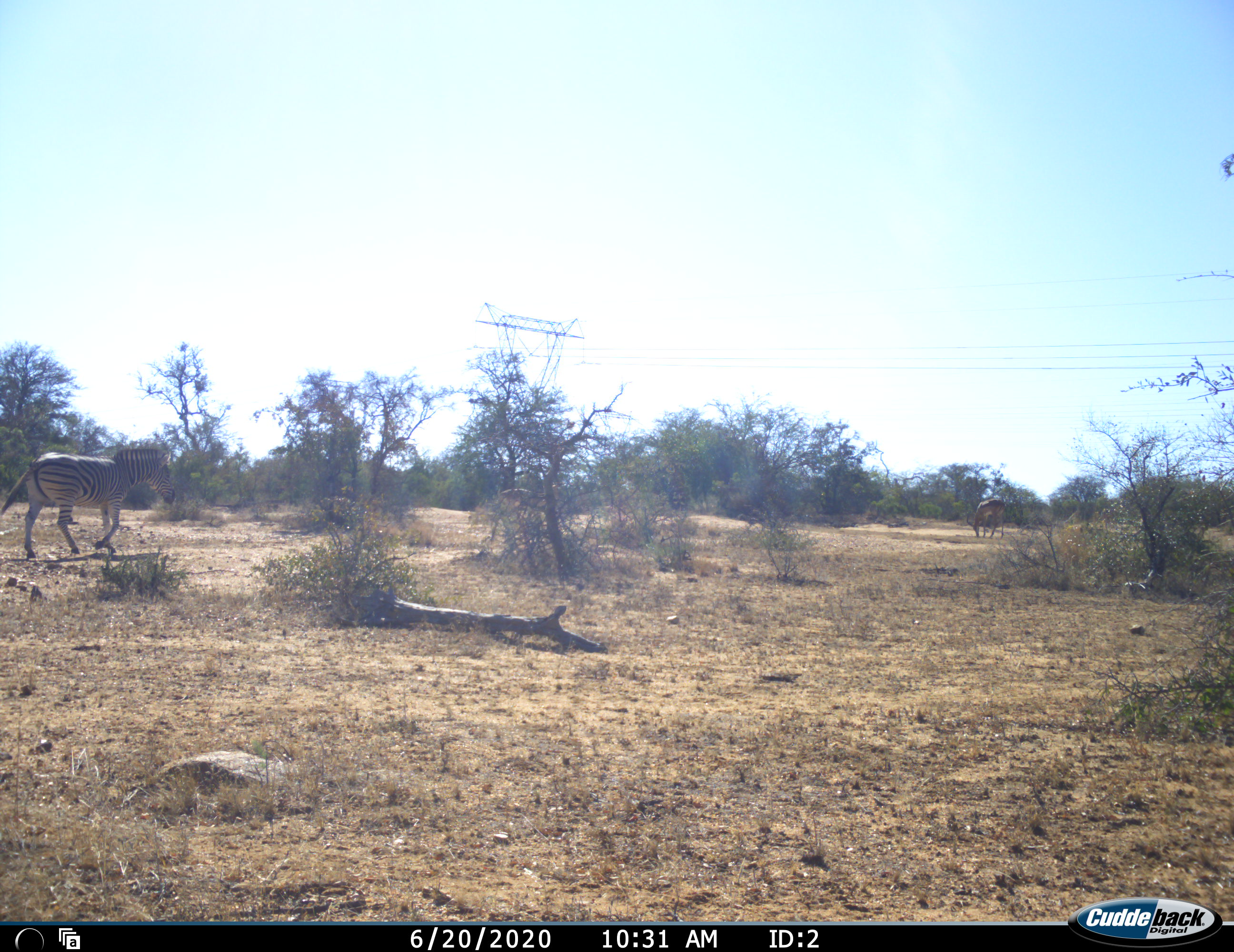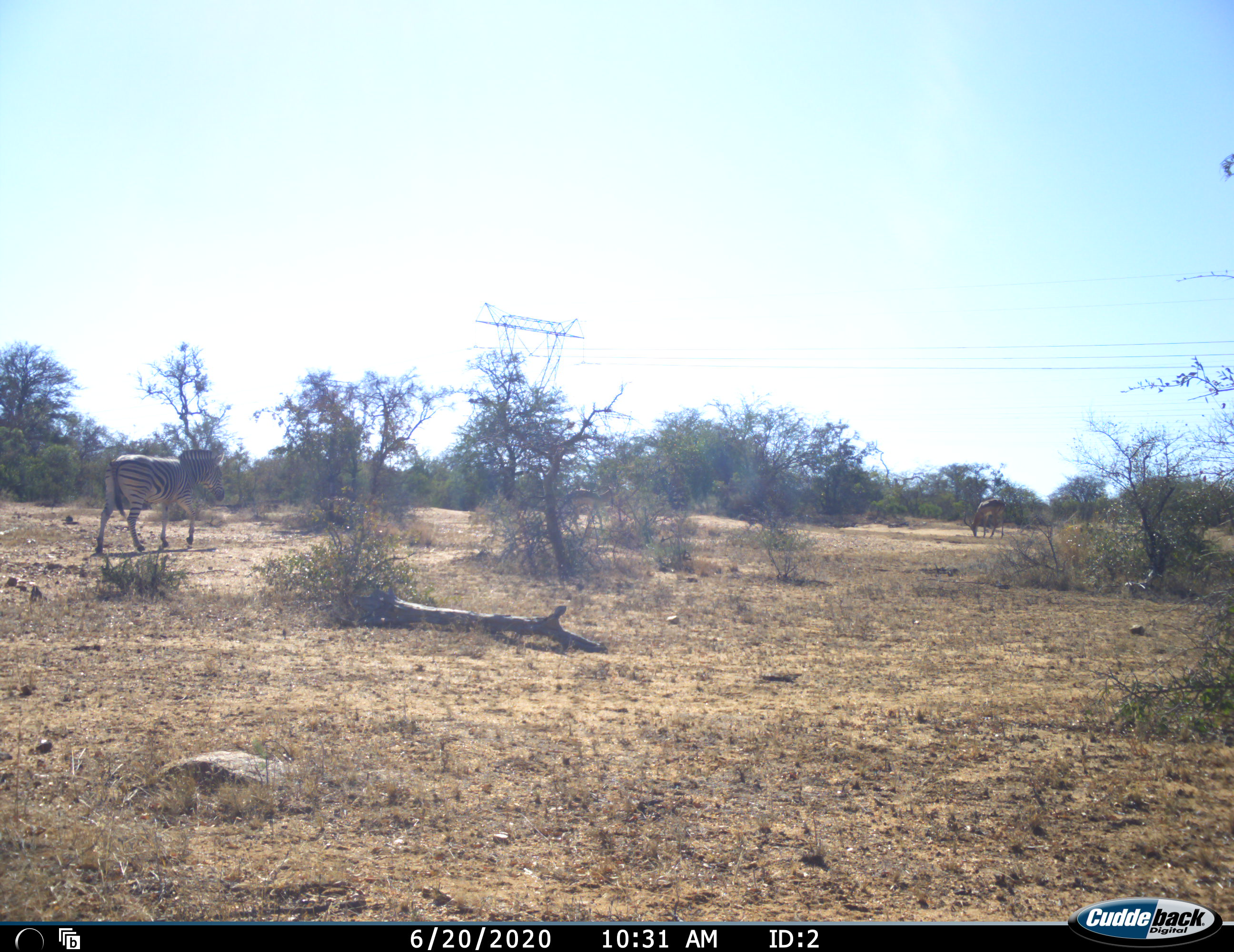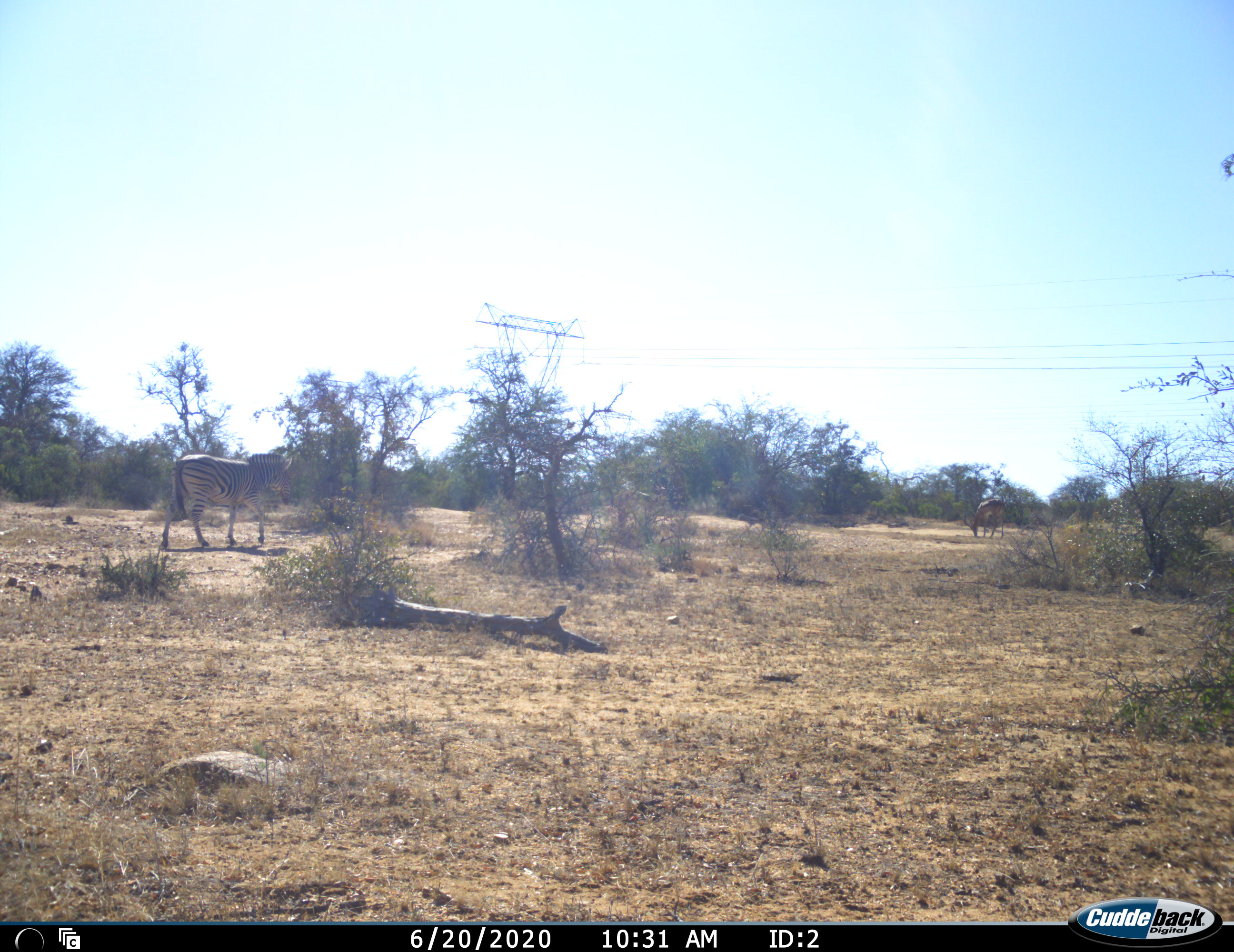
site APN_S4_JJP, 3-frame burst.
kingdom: Animalia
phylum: Chordata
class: Mammalia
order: Artiodactyla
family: Bovidae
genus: Aepyceros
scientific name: Aepyceros melampus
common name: impala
Impala (Aepyceros melampus), count 2. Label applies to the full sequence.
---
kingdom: Animalia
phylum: Chordata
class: Mammalia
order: Perissodactyla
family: Equidae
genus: Equus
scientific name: Equus quagga burchellii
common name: burchell's zebra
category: zebraburchells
Zebraburchells (burchell's zebra) (Equus quagga burchellii), count 1. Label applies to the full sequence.